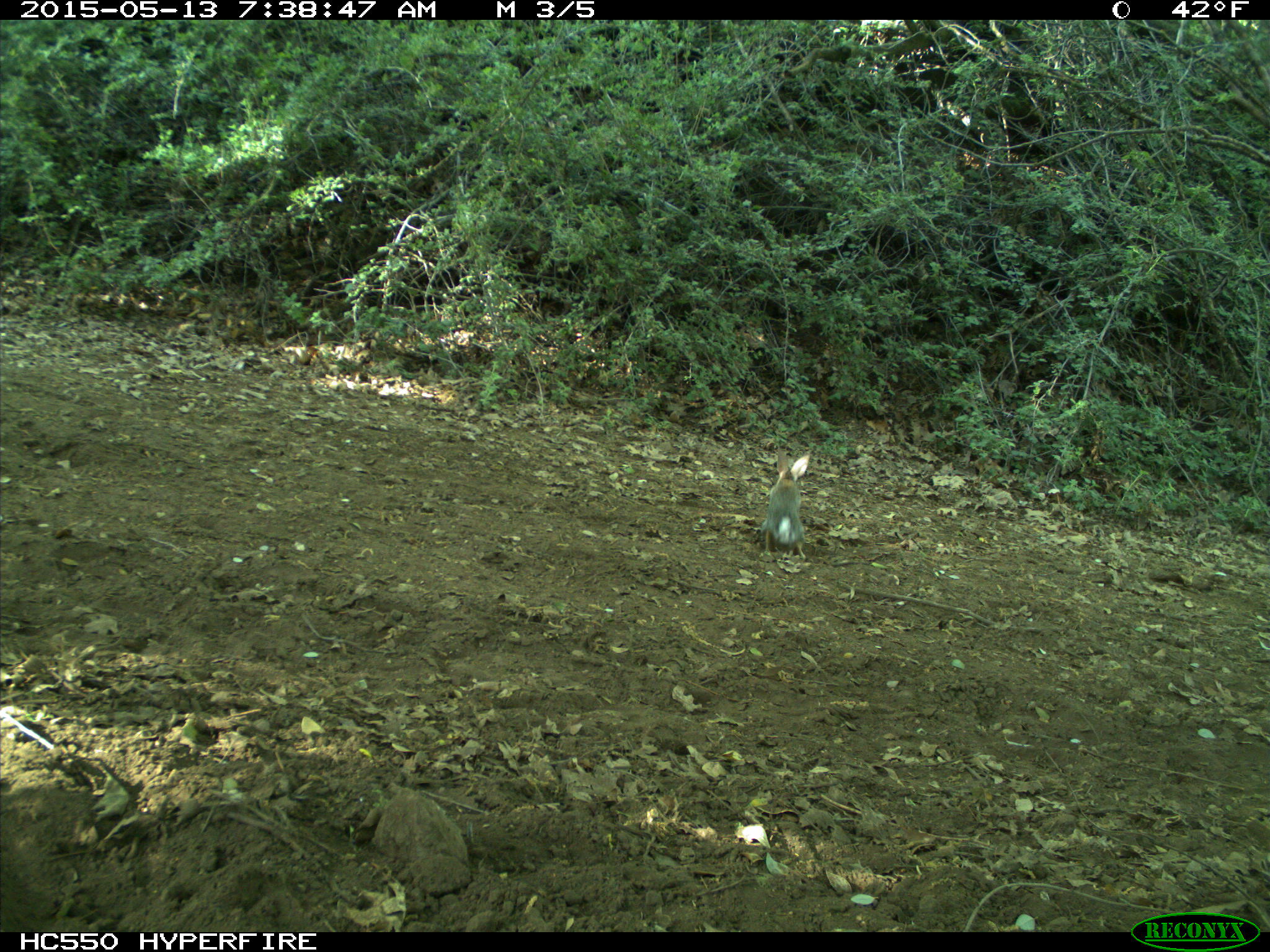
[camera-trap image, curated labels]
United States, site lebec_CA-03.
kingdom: Animalia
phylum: Chordata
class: Mammalia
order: Lagomorpha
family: Leporidae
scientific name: Leporidae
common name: rabbits and hares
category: unidentified rabbit